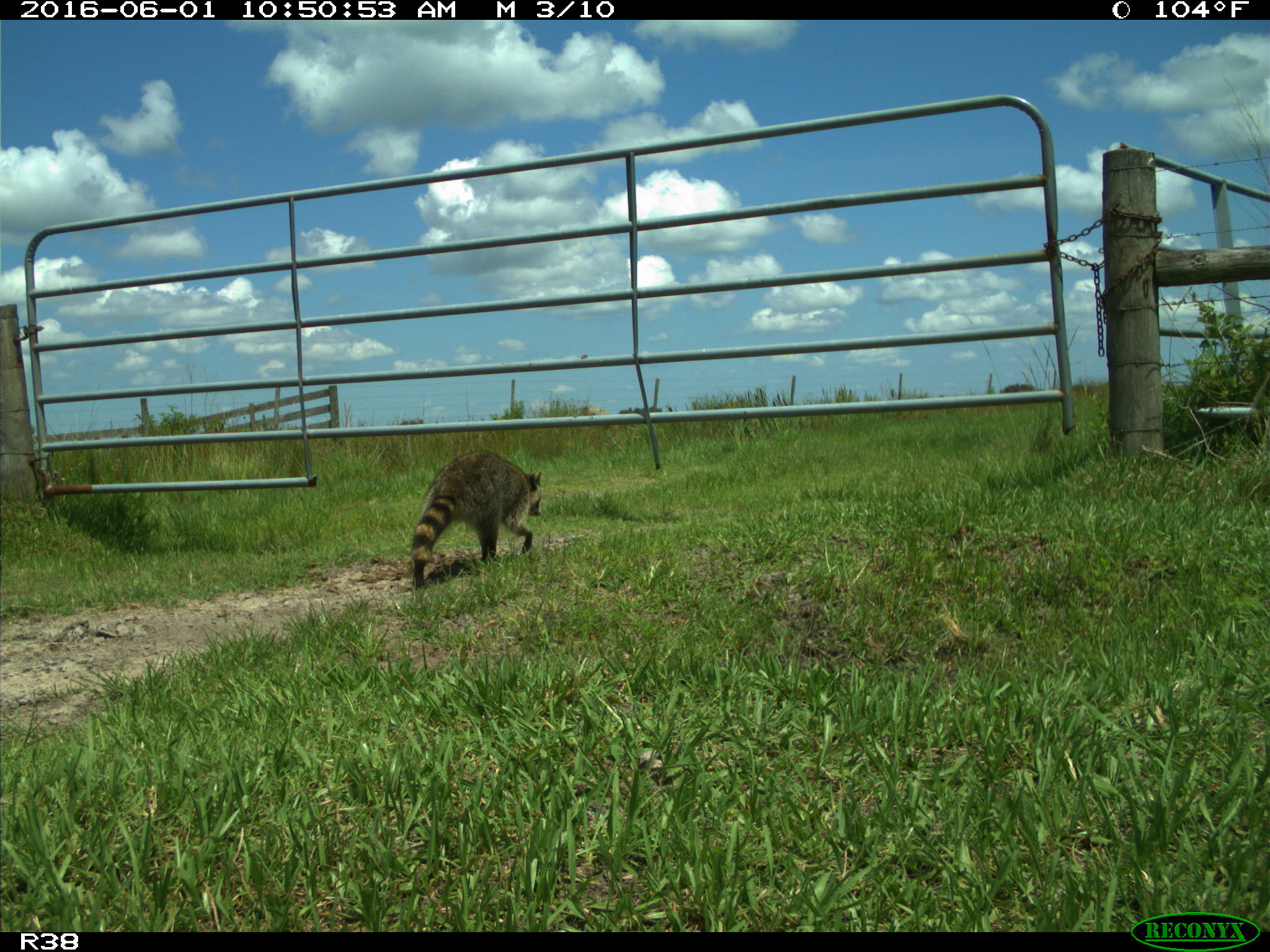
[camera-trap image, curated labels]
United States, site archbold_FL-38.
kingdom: Animalia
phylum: Chordata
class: Mammalia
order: Carnivora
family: Procyonidae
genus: Procyon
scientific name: Procyon lotor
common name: common raccoon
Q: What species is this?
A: Procyon lotor (common raccoon).